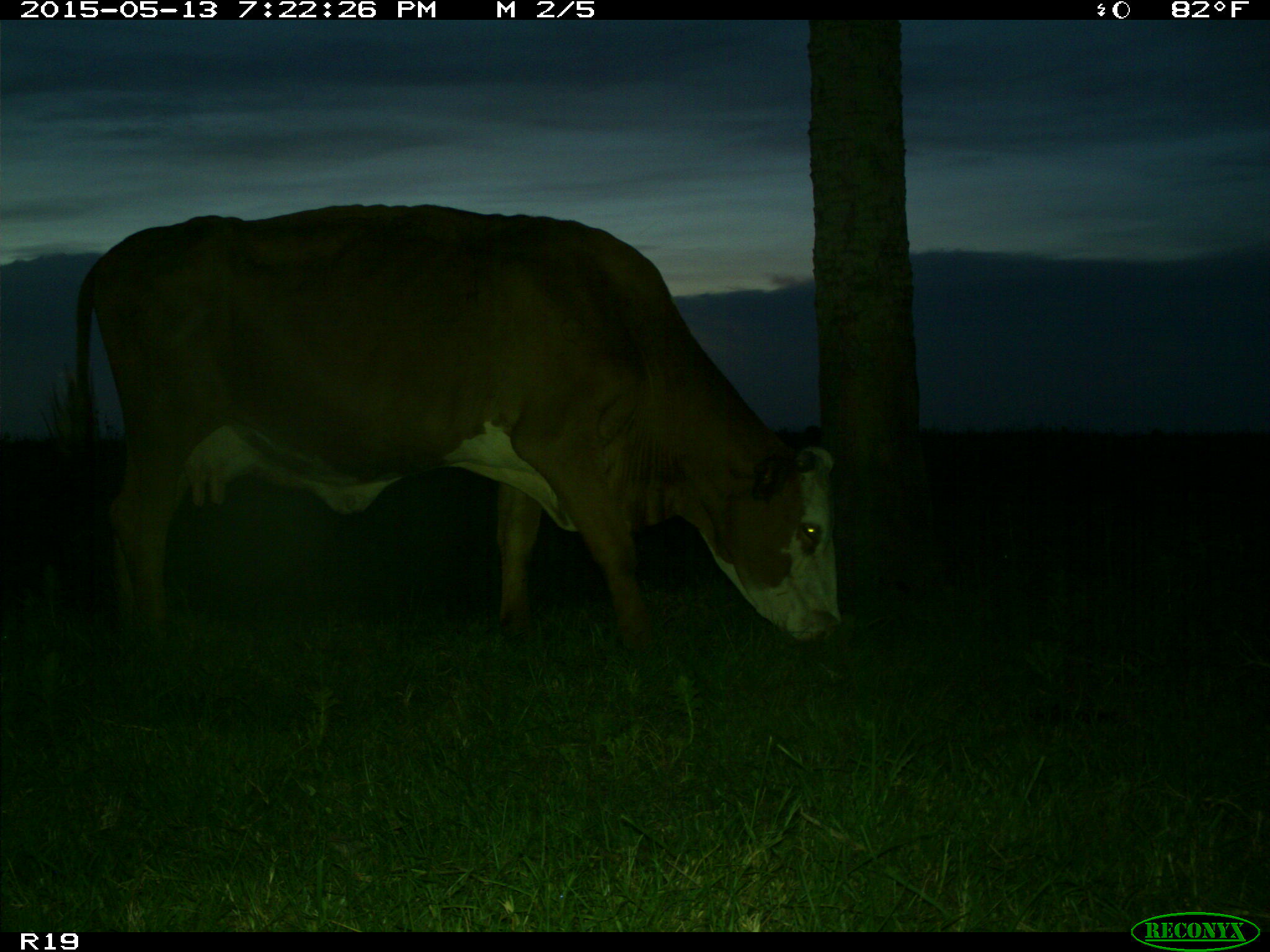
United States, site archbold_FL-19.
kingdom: Animalia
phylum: Chordata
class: Mammalia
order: Artiodactyla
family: Bovidae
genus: Bos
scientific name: Bos taurus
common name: domestic cow